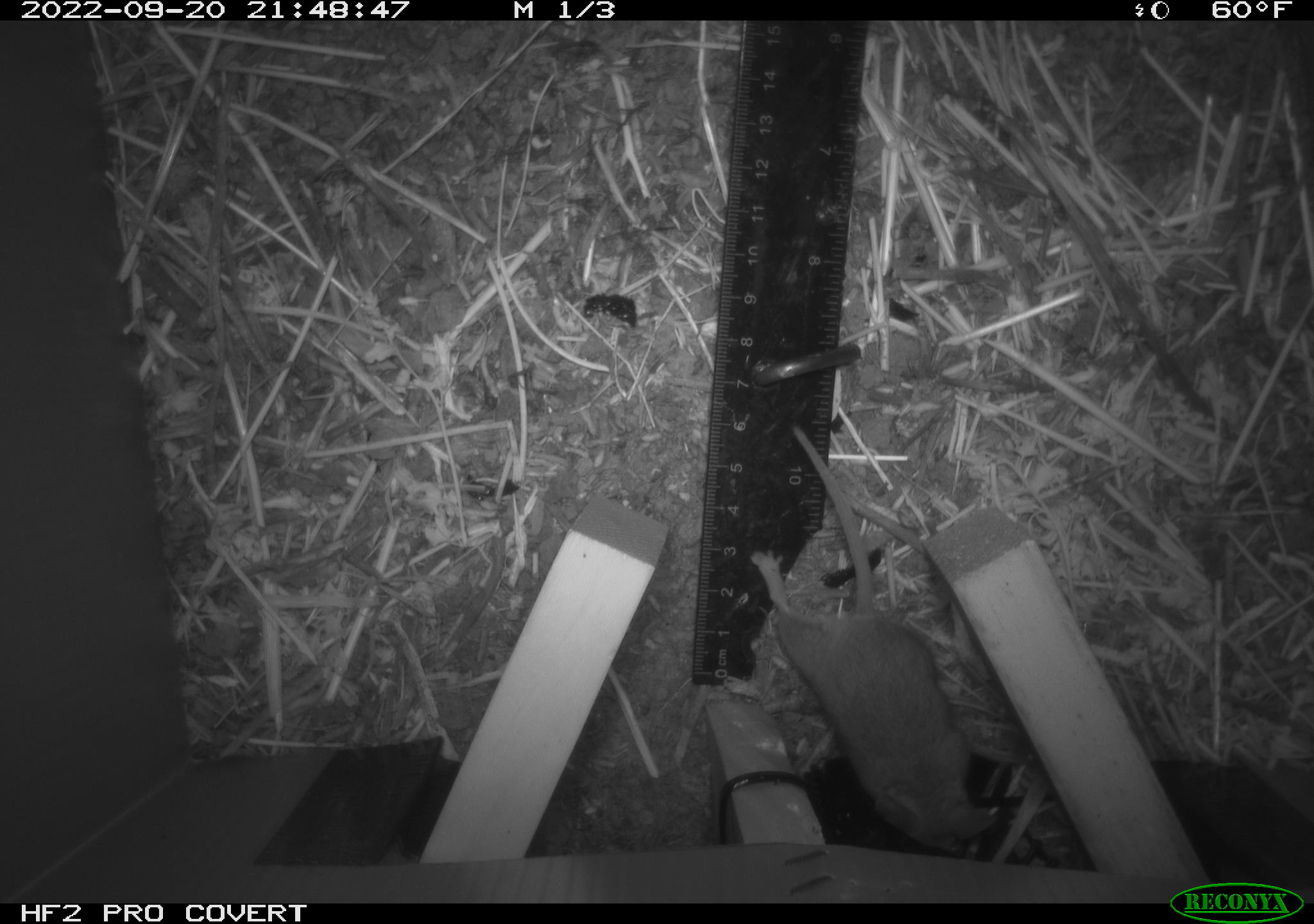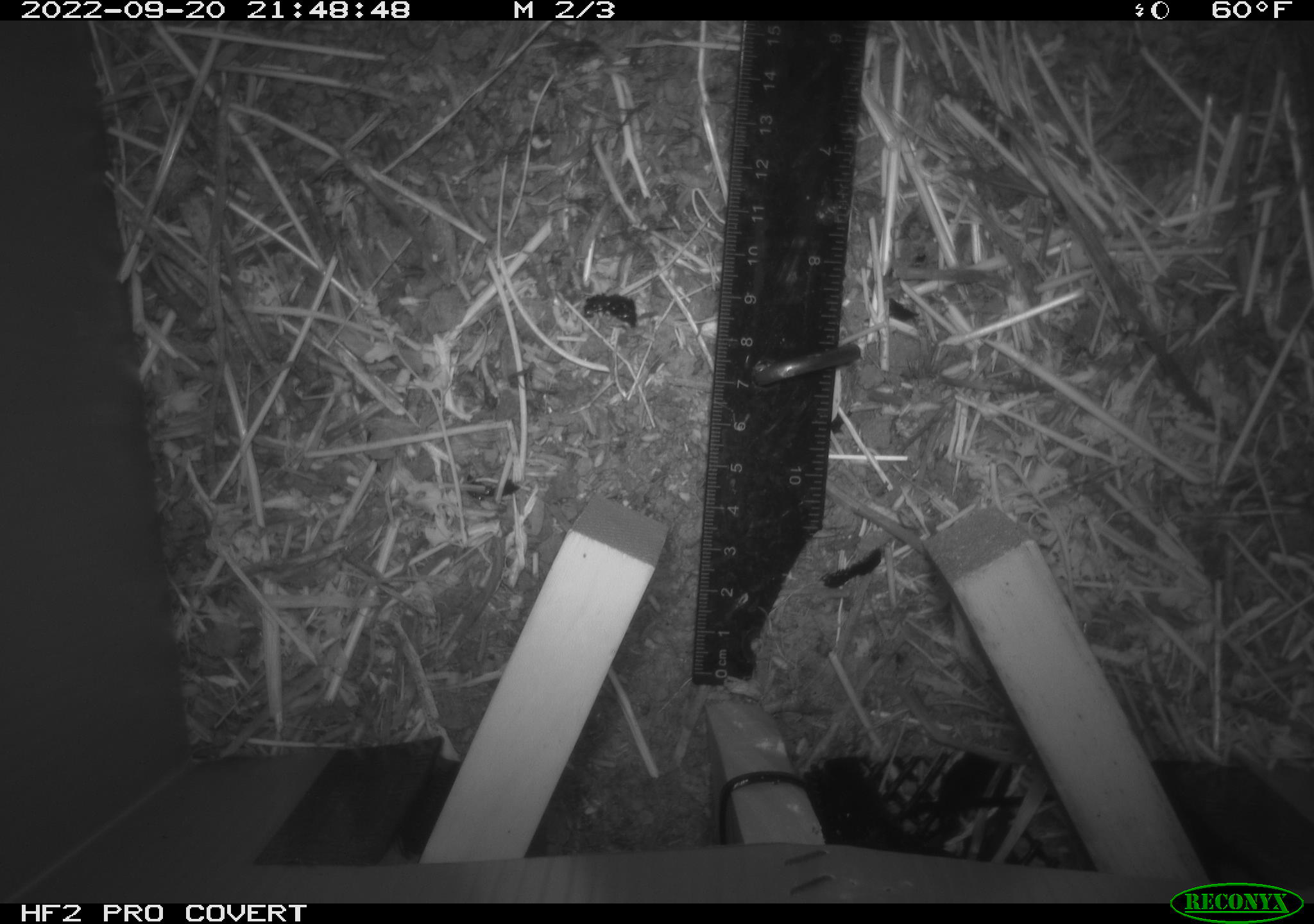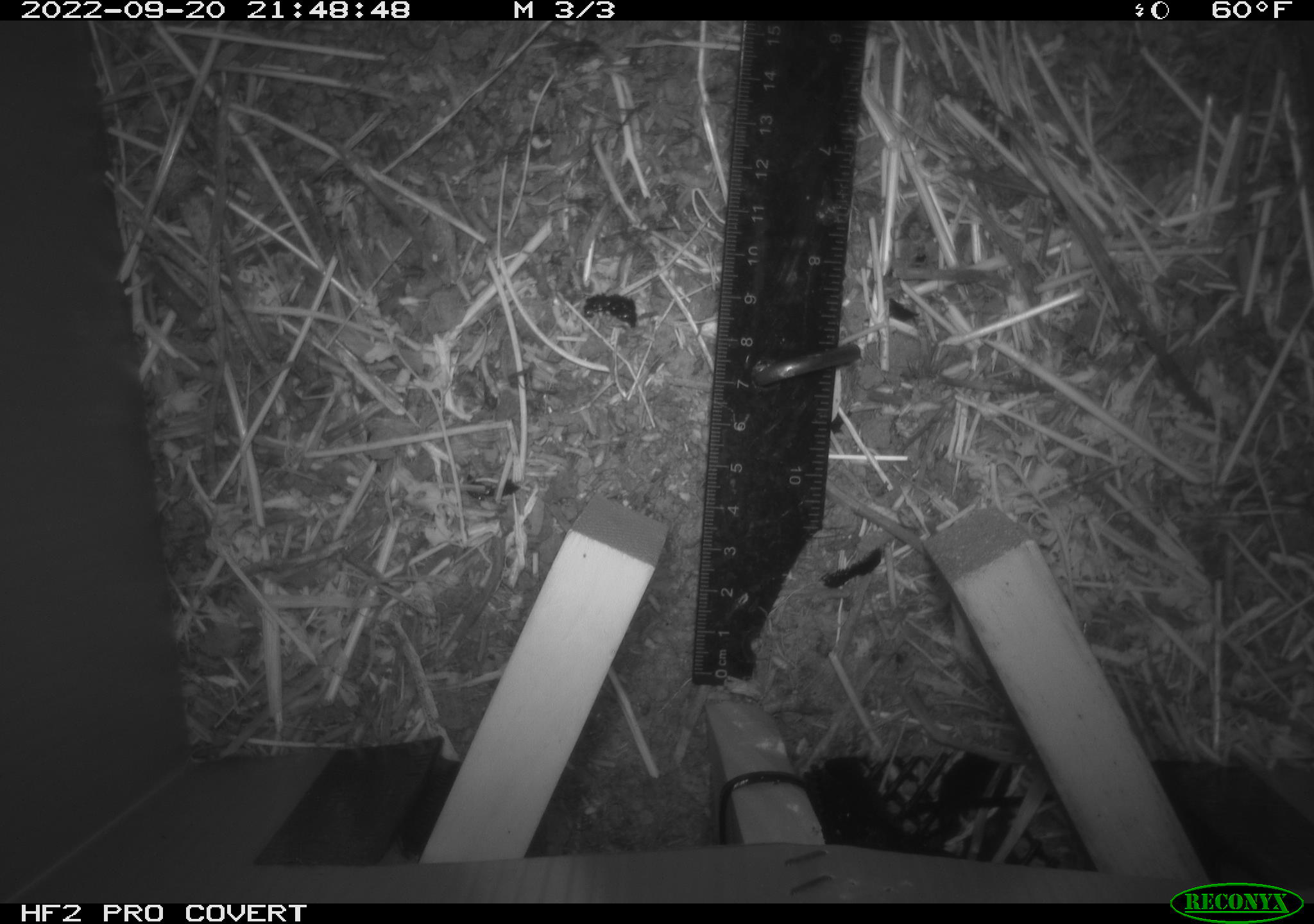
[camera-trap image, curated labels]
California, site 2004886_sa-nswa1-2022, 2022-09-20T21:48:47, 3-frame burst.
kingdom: Animalia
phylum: Chordata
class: Mammalia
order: Rodentia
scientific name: Rodentia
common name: rodent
Rodent (Rodentia).